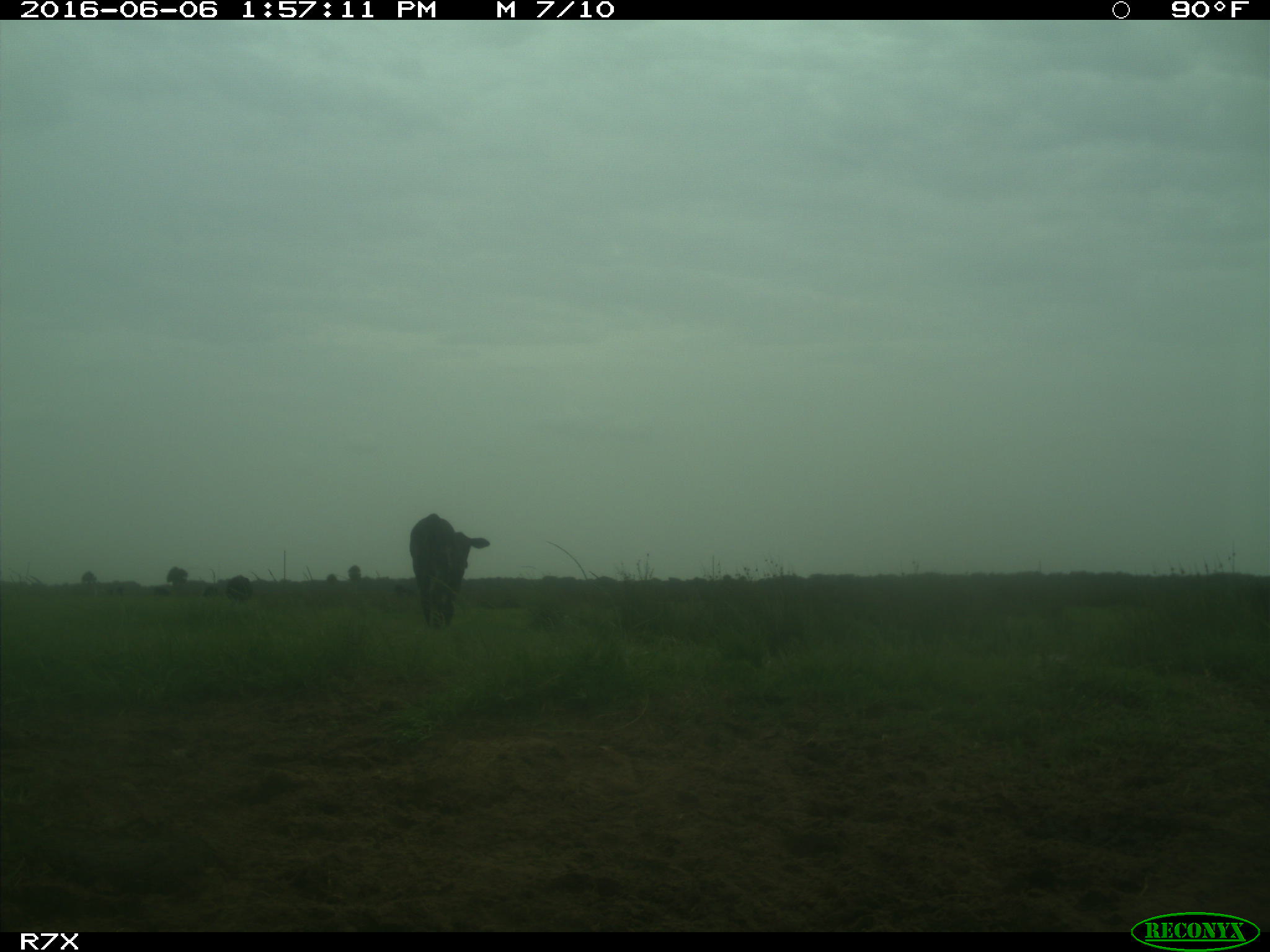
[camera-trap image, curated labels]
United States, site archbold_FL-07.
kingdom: Animalia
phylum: Chordata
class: Mammalia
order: Artiodactyla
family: Bovidae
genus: Bos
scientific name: Bos taurus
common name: domestic cow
Bos taurus (domestic cow).